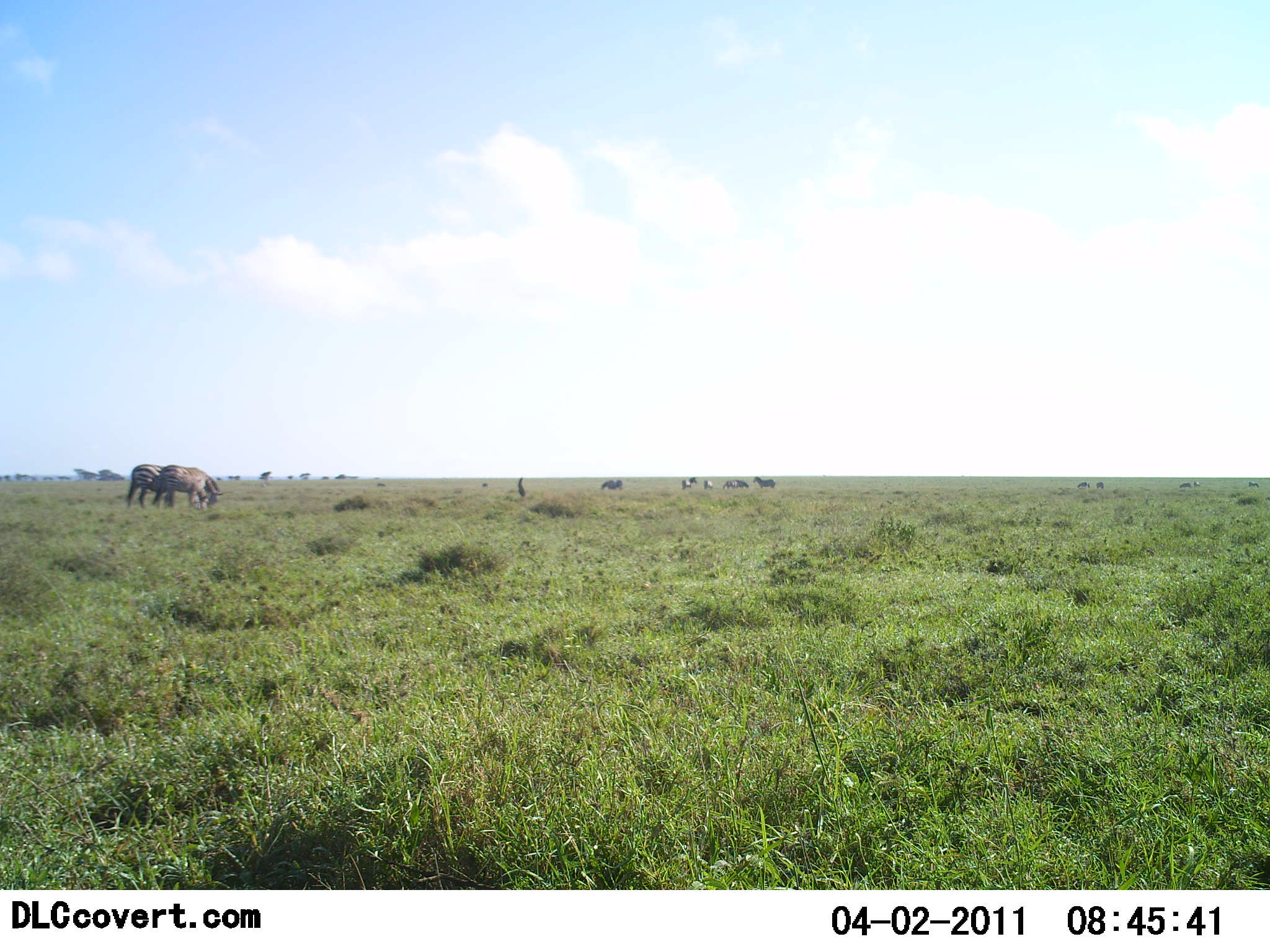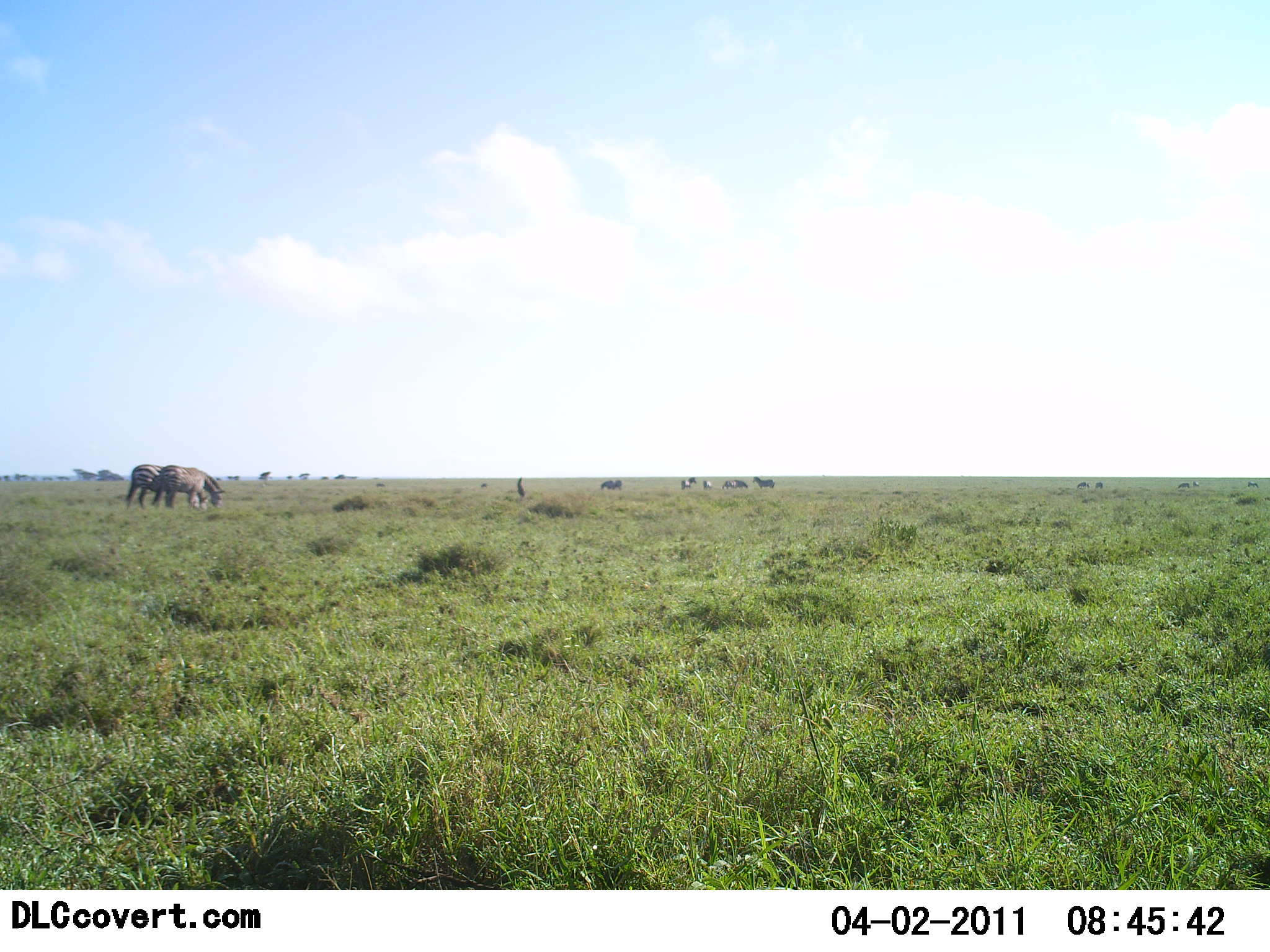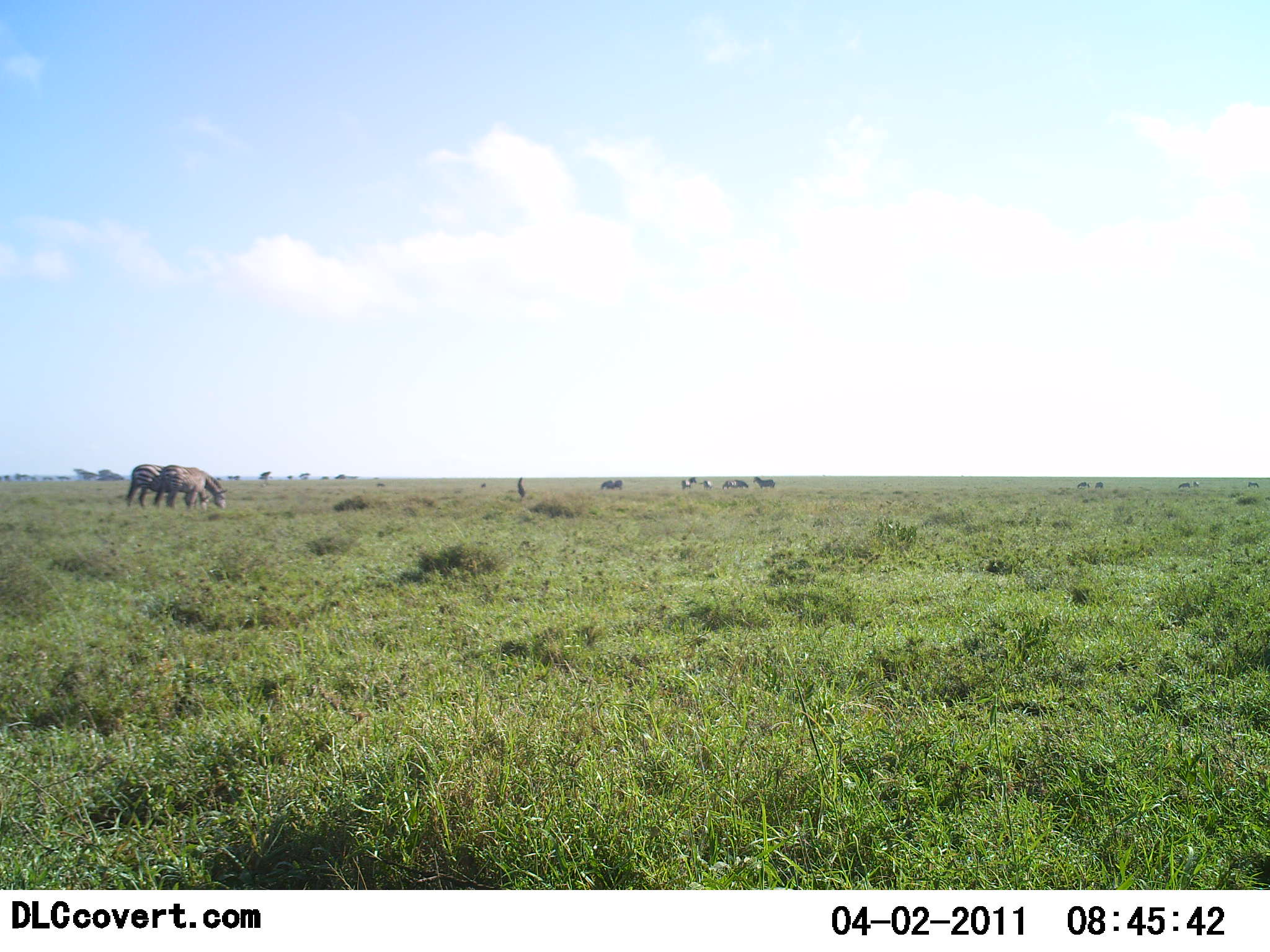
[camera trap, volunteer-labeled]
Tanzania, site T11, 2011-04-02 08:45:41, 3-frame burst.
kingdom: Animalia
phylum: Chordata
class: Mammalia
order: Perissodactyla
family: Equidae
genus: Equus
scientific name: Equus quagga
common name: plains zebra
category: zebra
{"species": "zebra (plains zebra) (Equus quagga)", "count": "2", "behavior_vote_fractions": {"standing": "42%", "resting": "0%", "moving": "8%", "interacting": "0%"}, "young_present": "0%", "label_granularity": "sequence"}